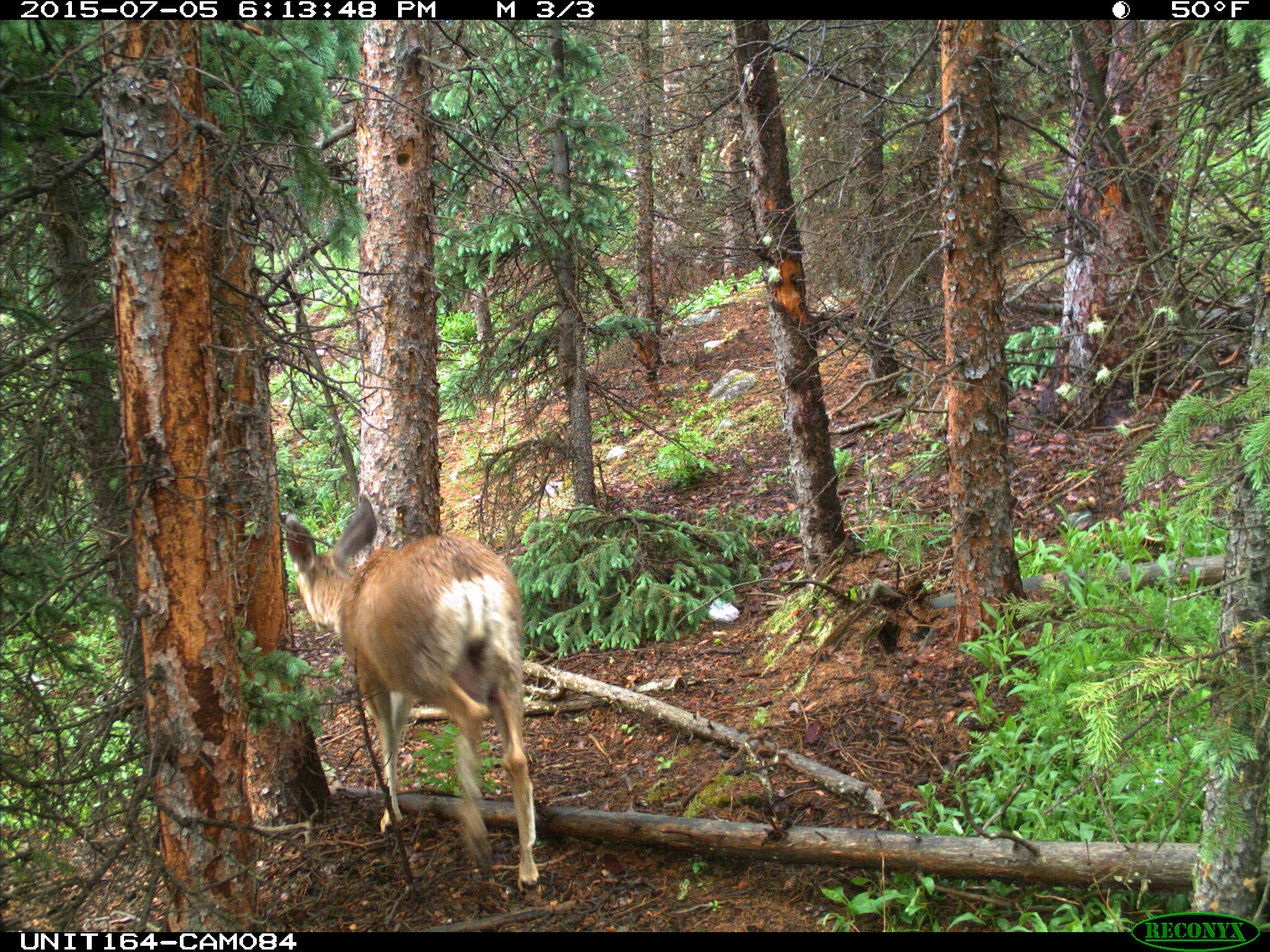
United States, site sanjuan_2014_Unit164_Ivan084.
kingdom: Animalia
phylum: Chordata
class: Mammalia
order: Artiodactyla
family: Cervidae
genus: Odocoileus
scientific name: Odocoileus hemionus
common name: mule deer